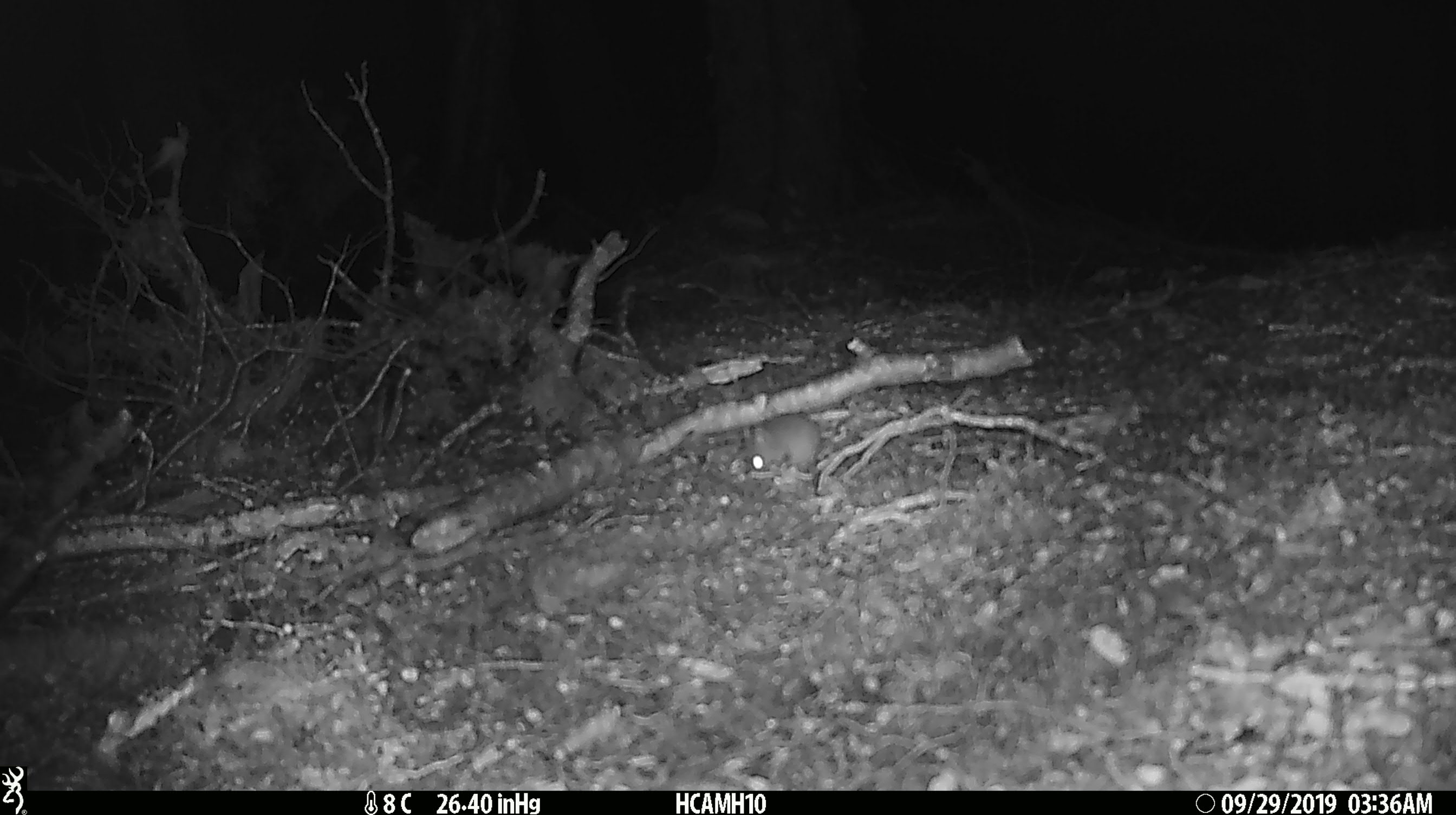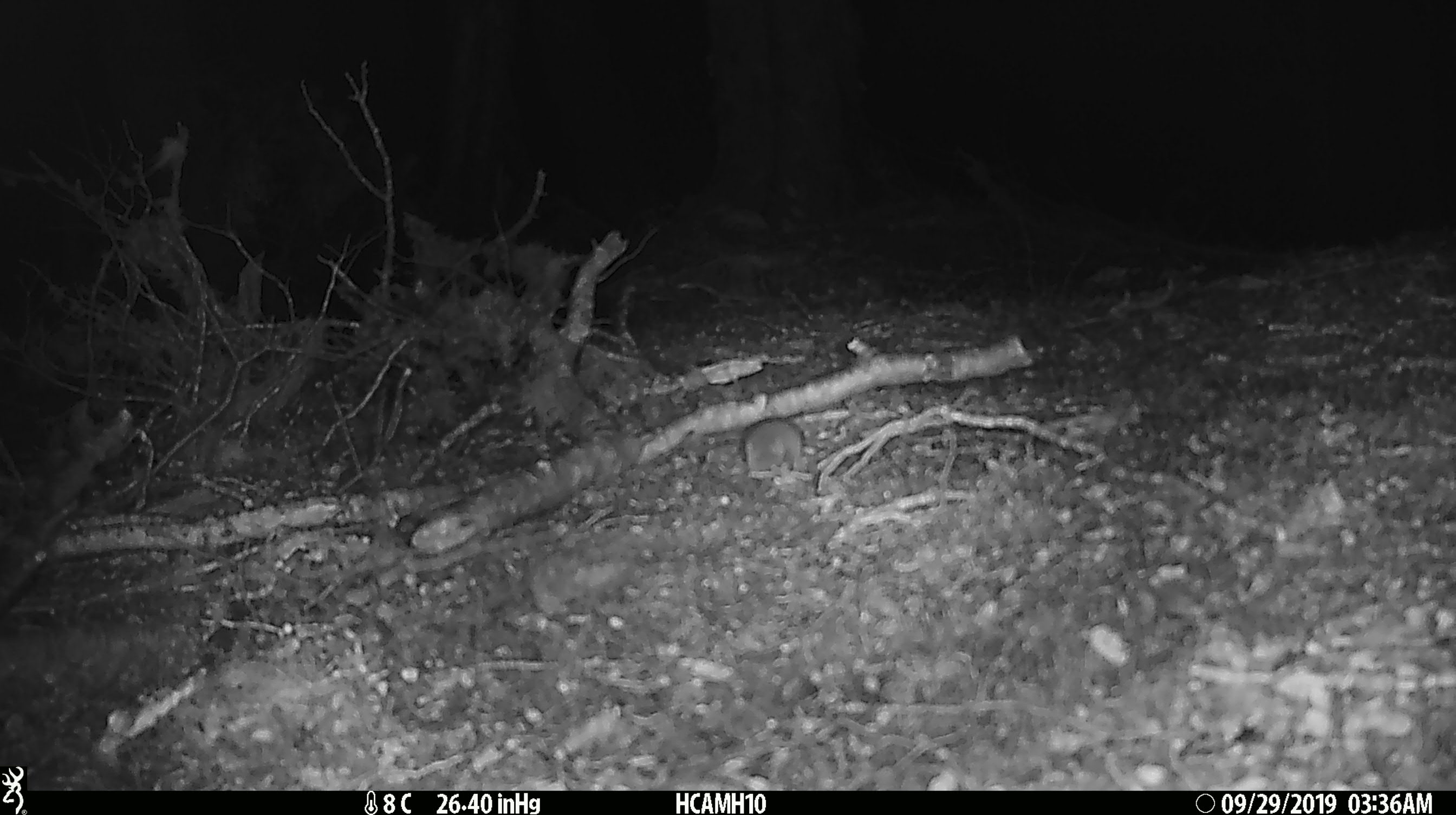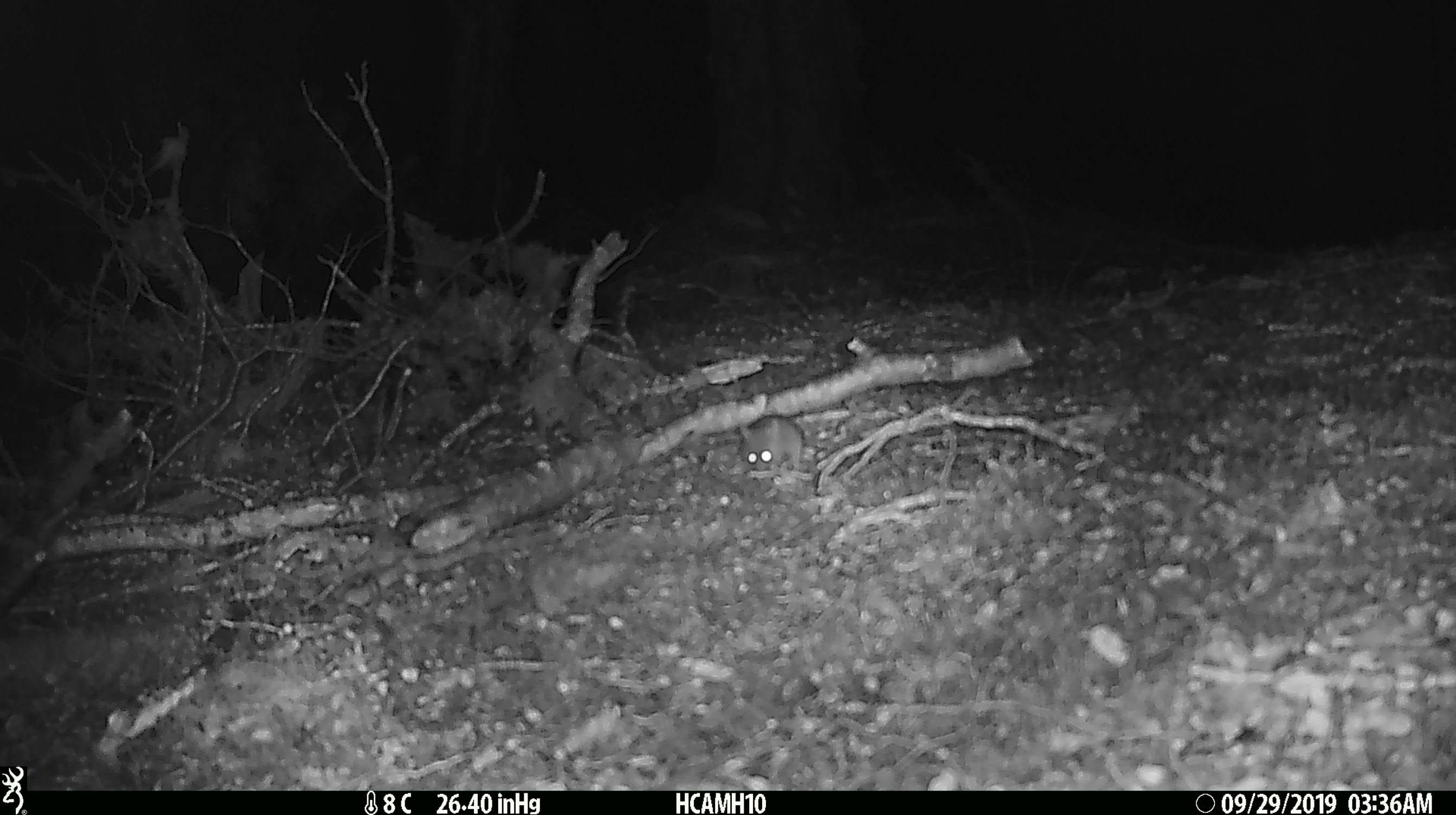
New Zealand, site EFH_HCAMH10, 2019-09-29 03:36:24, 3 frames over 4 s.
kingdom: Animalia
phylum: Chordata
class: Mammalia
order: Rodentia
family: Muridae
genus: Mus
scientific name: Mus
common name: mouse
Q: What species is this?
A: Mouse (Mus).